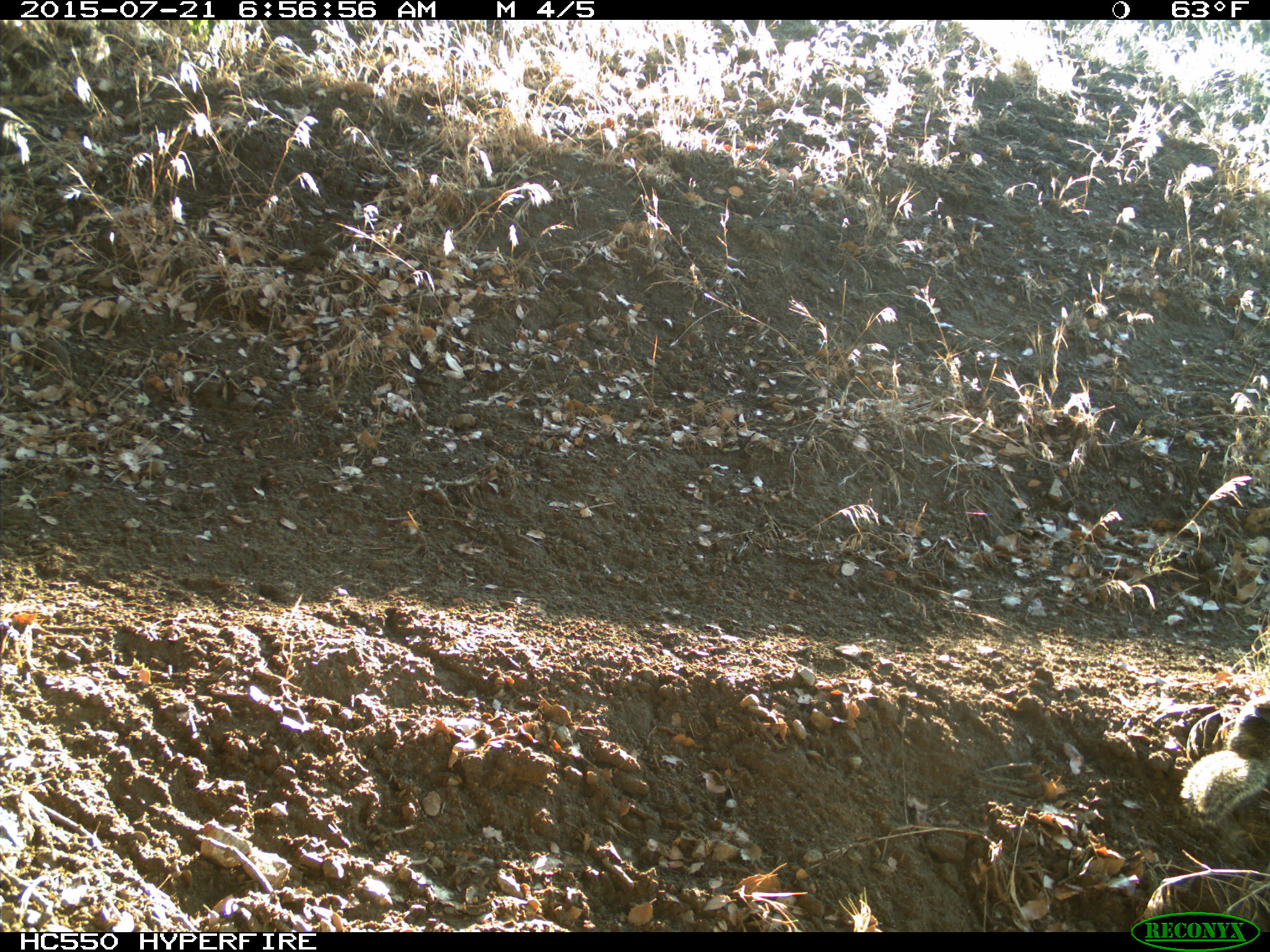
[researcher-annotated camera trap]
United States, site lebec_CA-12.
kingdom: Animalia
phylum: Chordata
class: Mammalia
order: Rodentia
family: Sciuridae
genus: Otospermophilus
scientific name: Otospermophilus beecheyi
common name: california ground squirrel